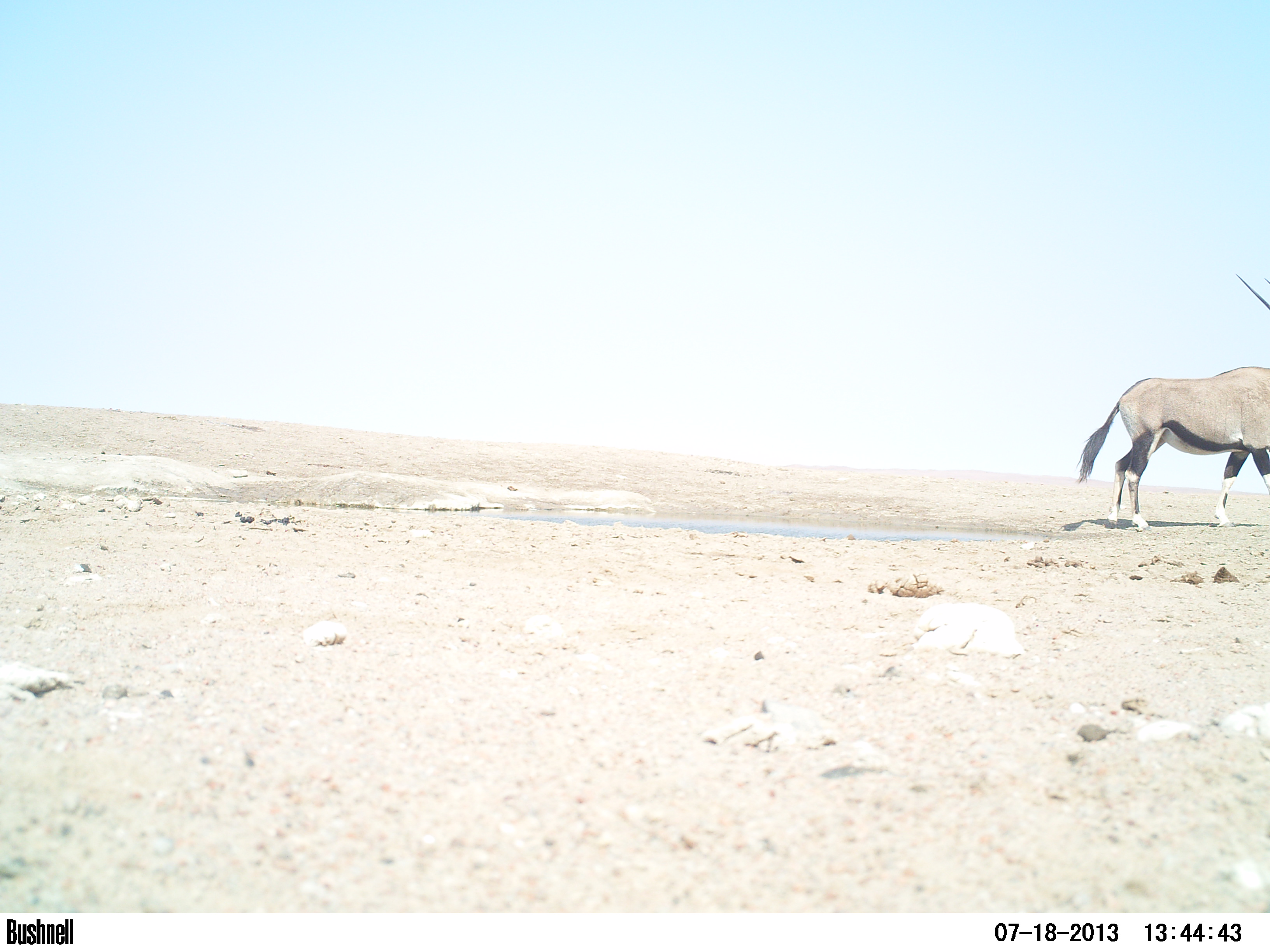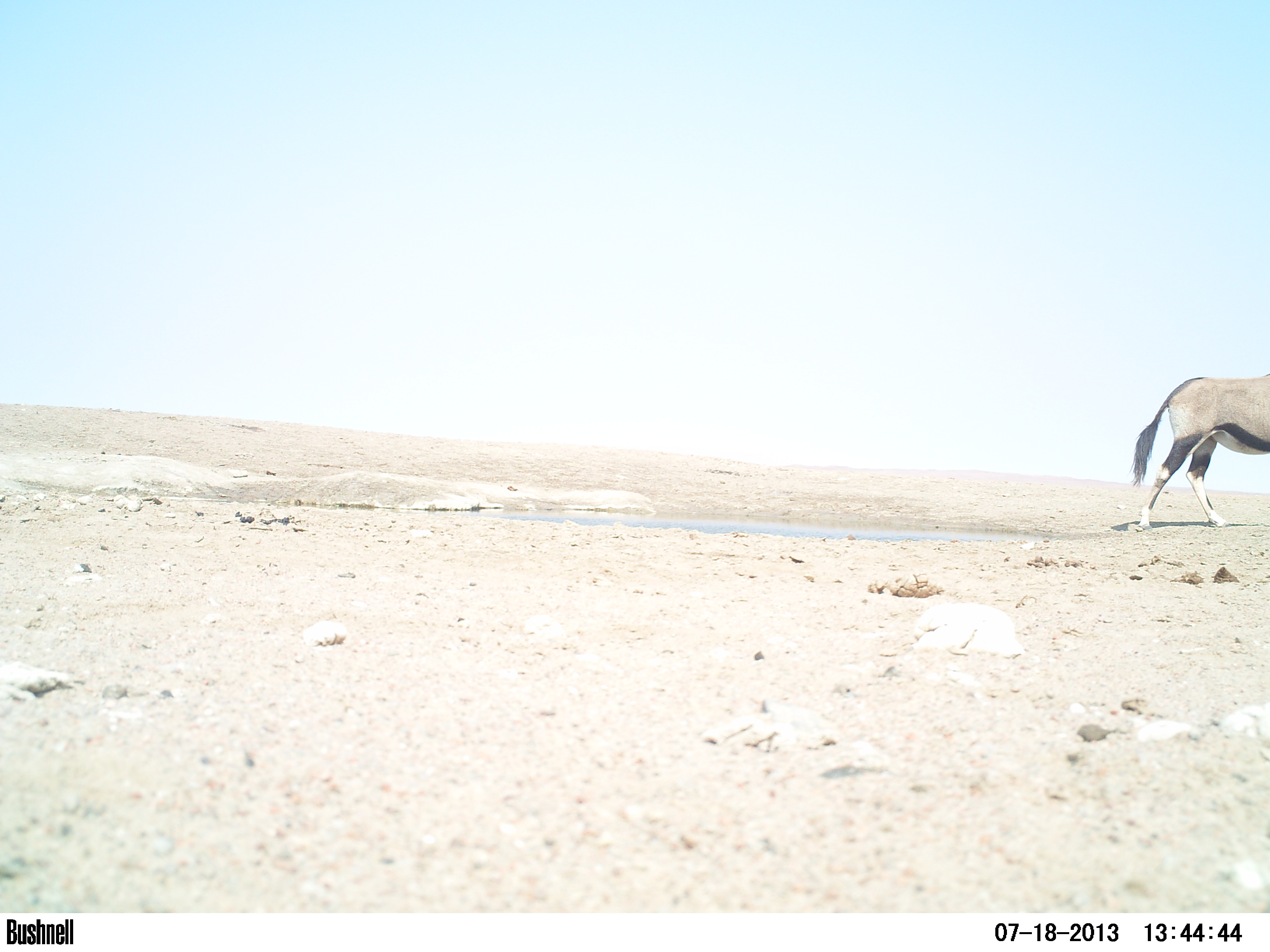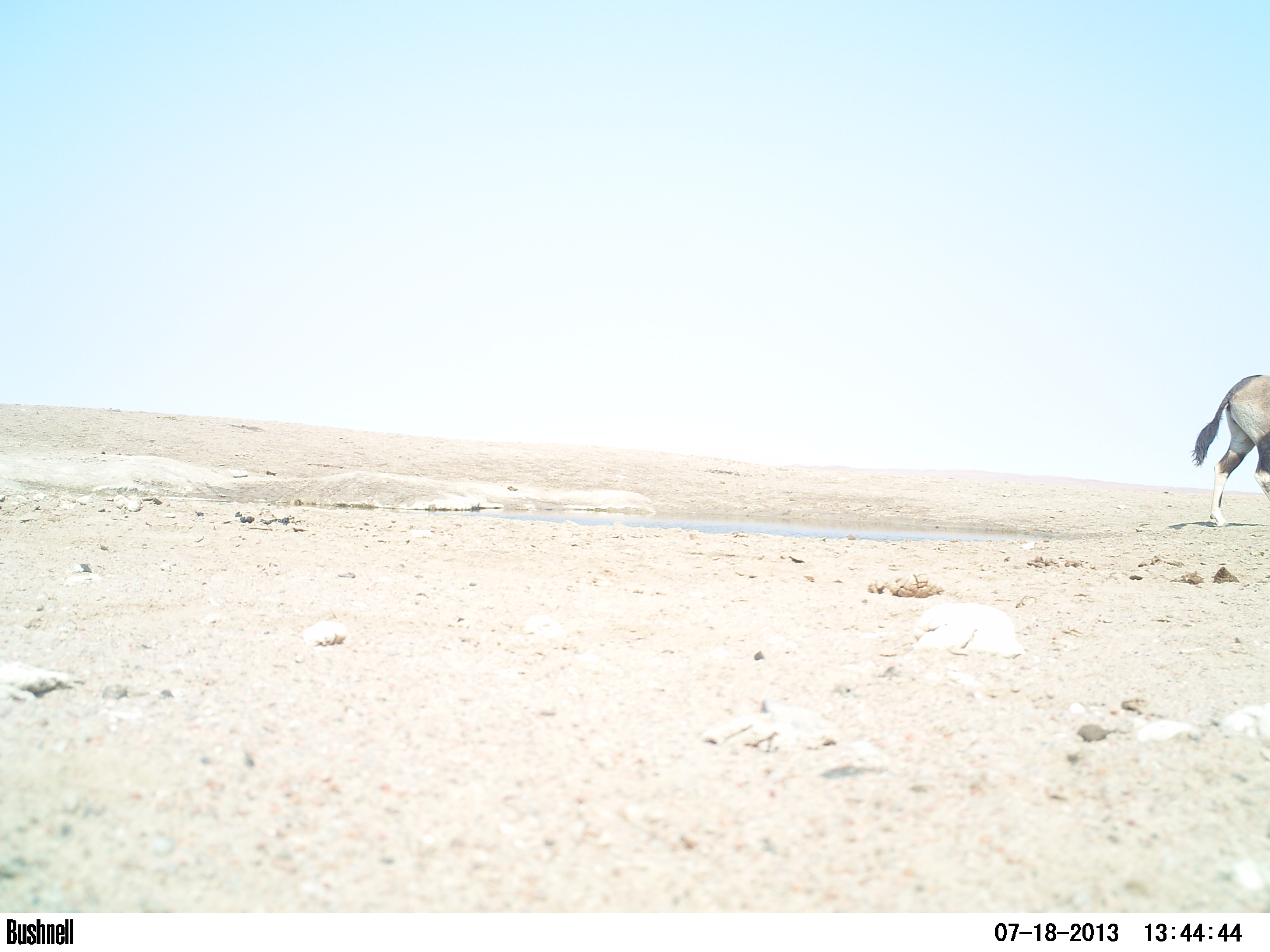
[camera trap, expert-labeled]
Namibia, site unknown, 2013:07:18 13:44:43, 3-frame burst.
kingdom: Animalia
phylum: Chordata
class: Mammalia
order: Artiodactyla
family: Bovidae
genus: Oryx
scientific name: Oryx gazella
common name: gemsbok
Oryx gazella (gemsbok).